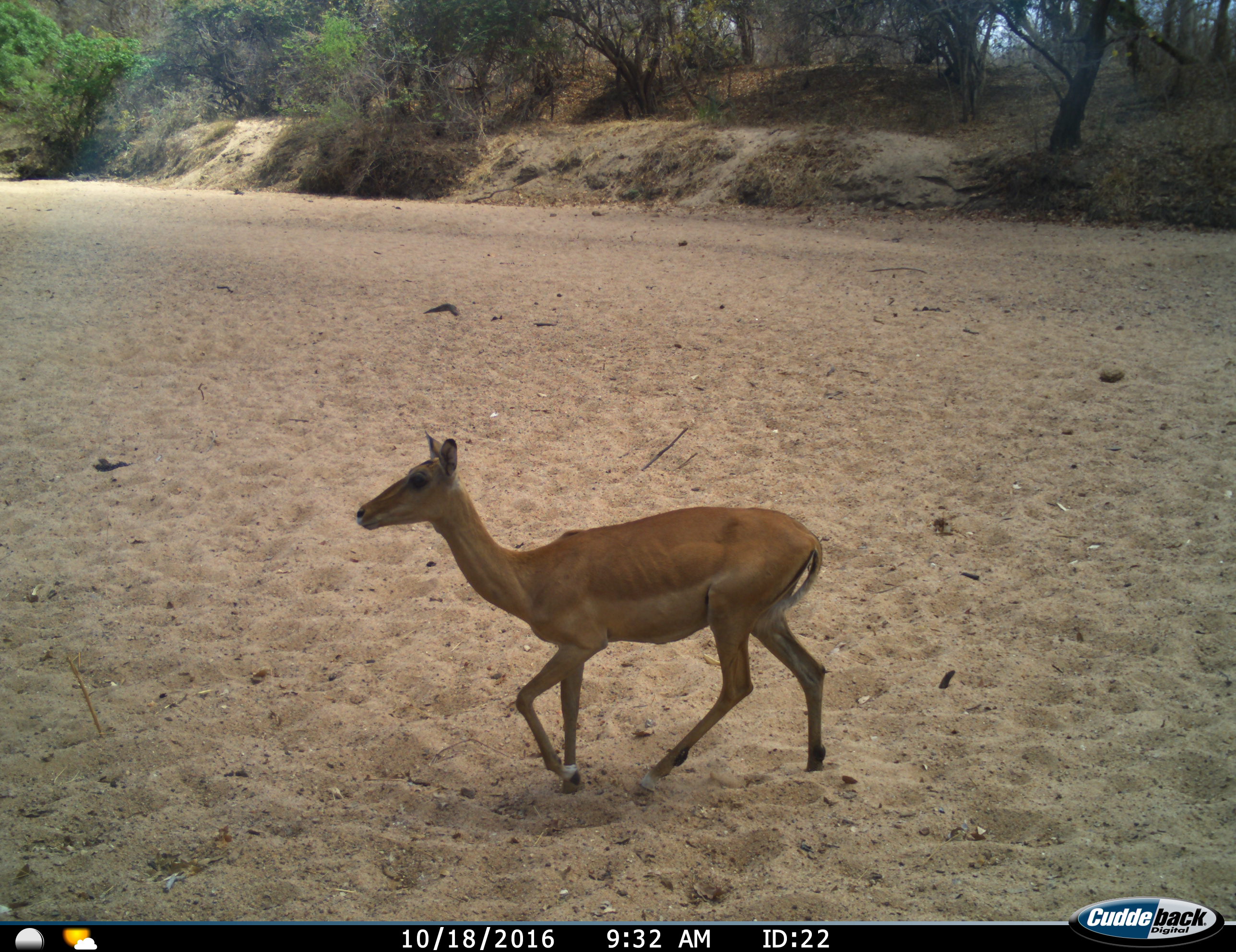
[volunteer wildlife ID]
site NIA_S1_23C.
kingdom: Animalia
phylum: Chordata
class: Mammalia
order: Artiodactyla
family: Bovidae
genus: Aepyceros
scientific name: Aepyceros melampus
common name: impala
Impala (Aepyceros melampus), count 1. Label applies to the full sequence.